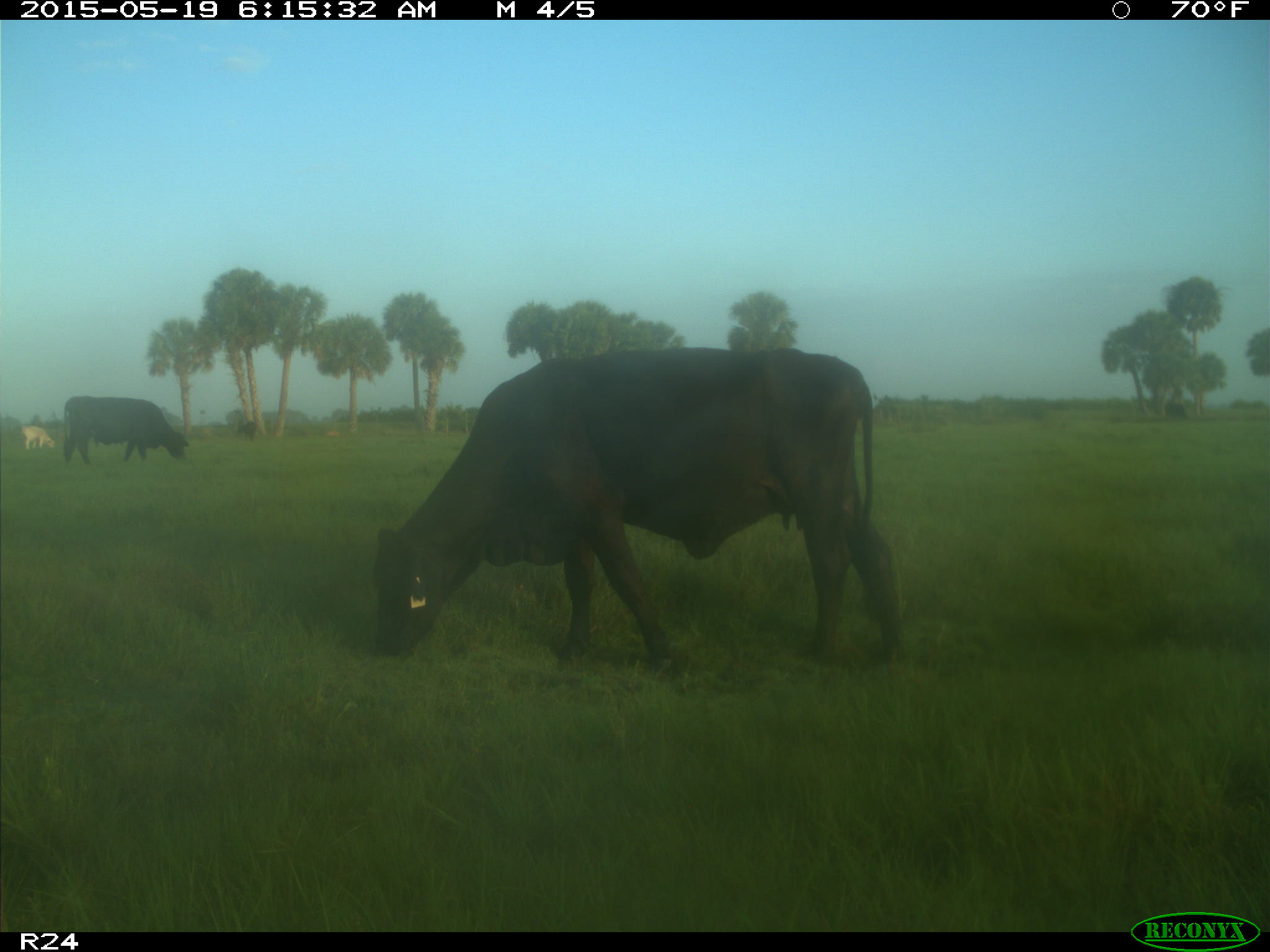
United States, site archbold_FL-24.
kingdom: Animalia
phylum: Chordata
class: Mammalia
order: Artiodactyla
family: Bovidae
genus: Bos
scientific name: Bos taurus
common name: domestic cow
Bos taurus (domestic cow).